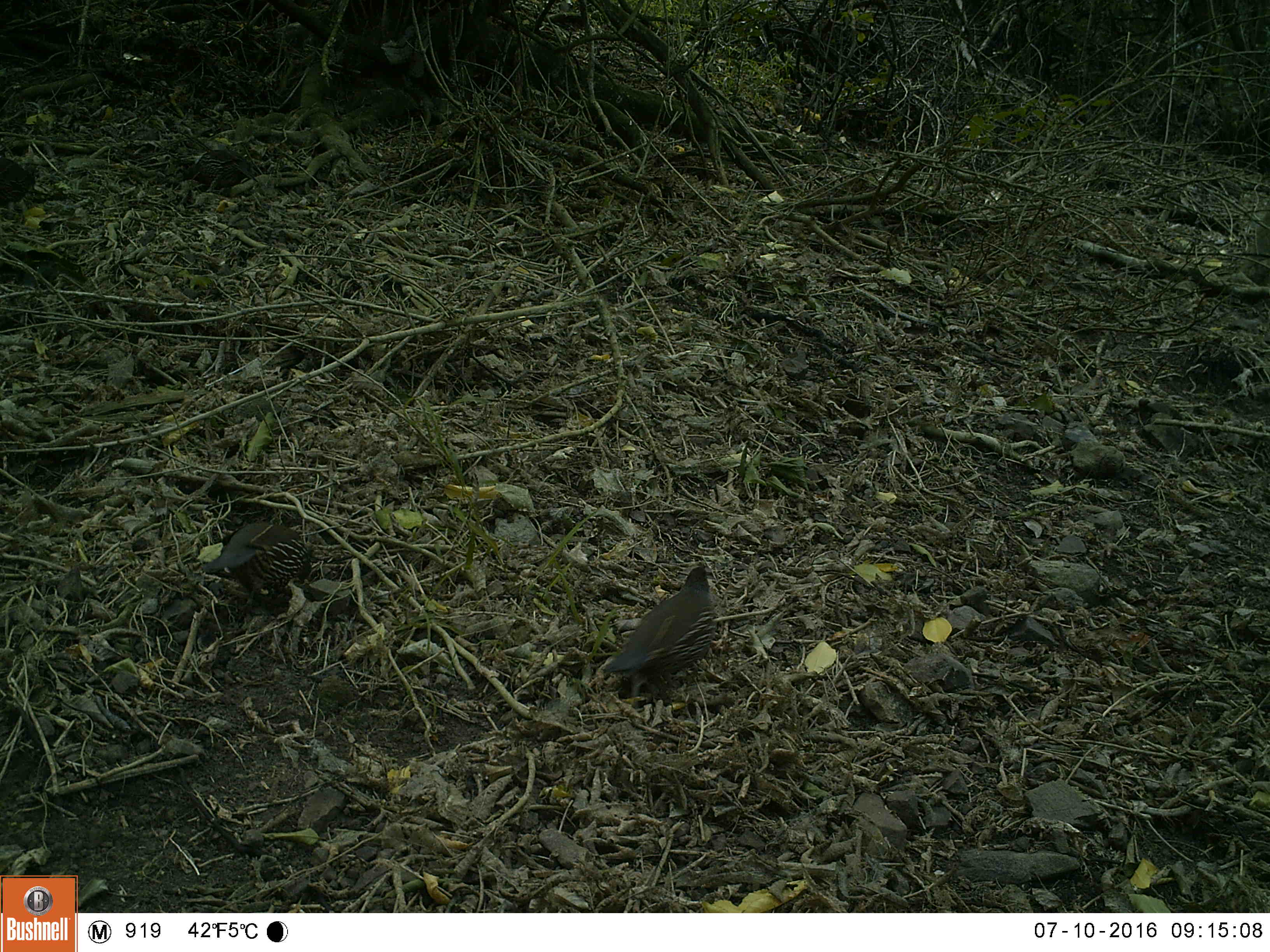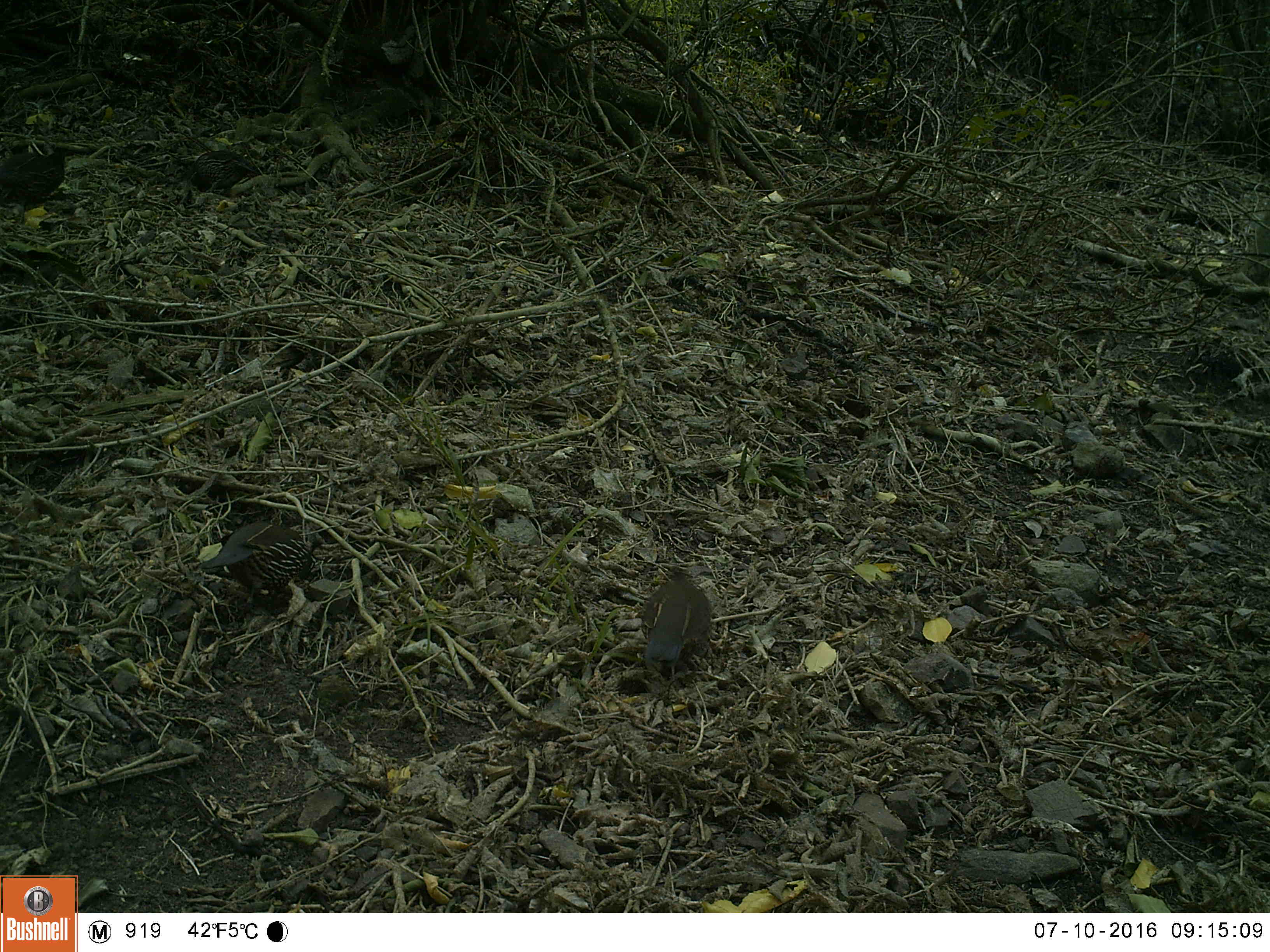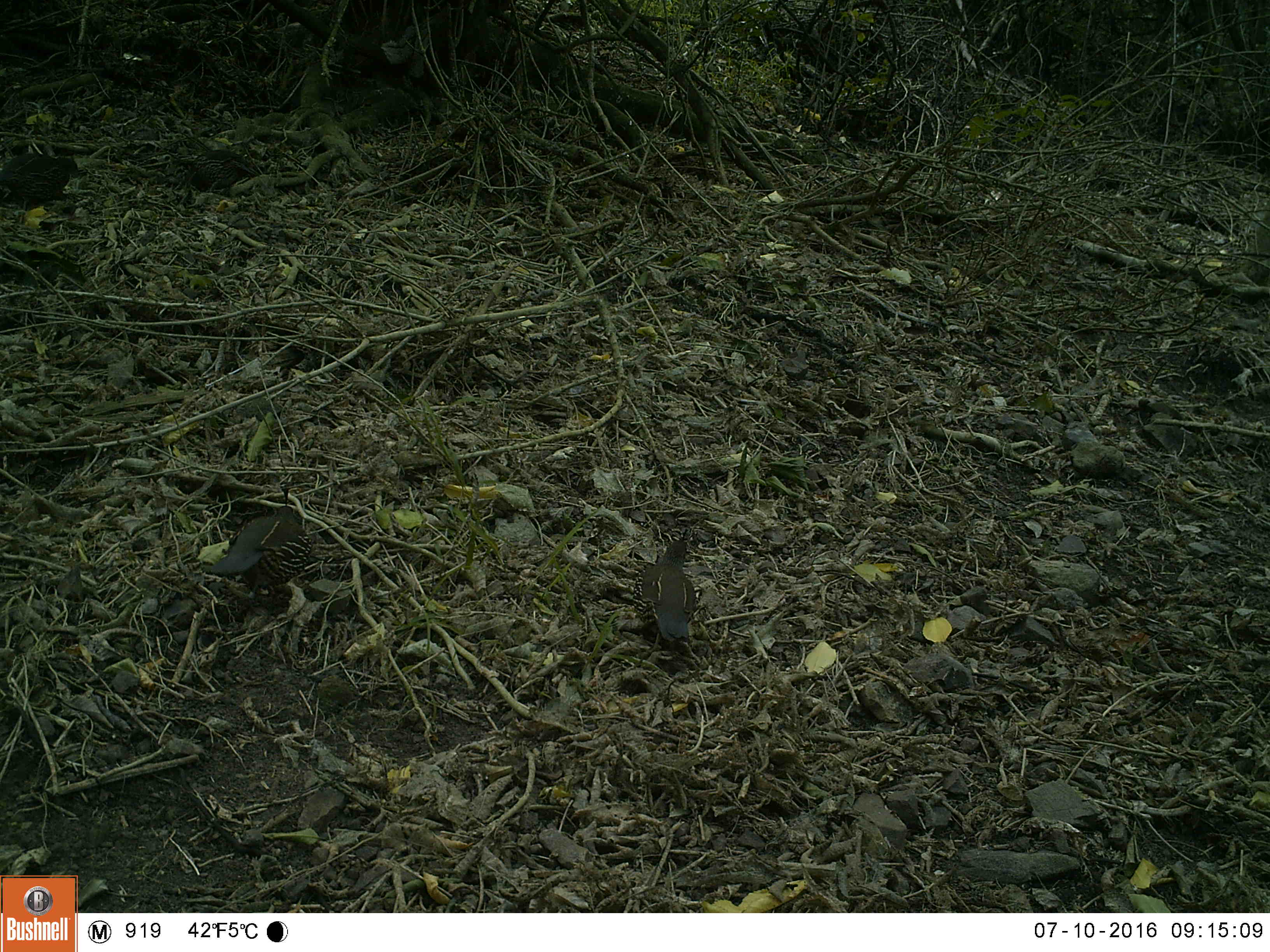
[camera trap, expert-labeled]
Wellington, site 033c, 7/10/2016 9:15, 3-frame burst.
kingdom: Animalia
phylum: Chordata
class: Aves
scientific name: Aves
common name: bird